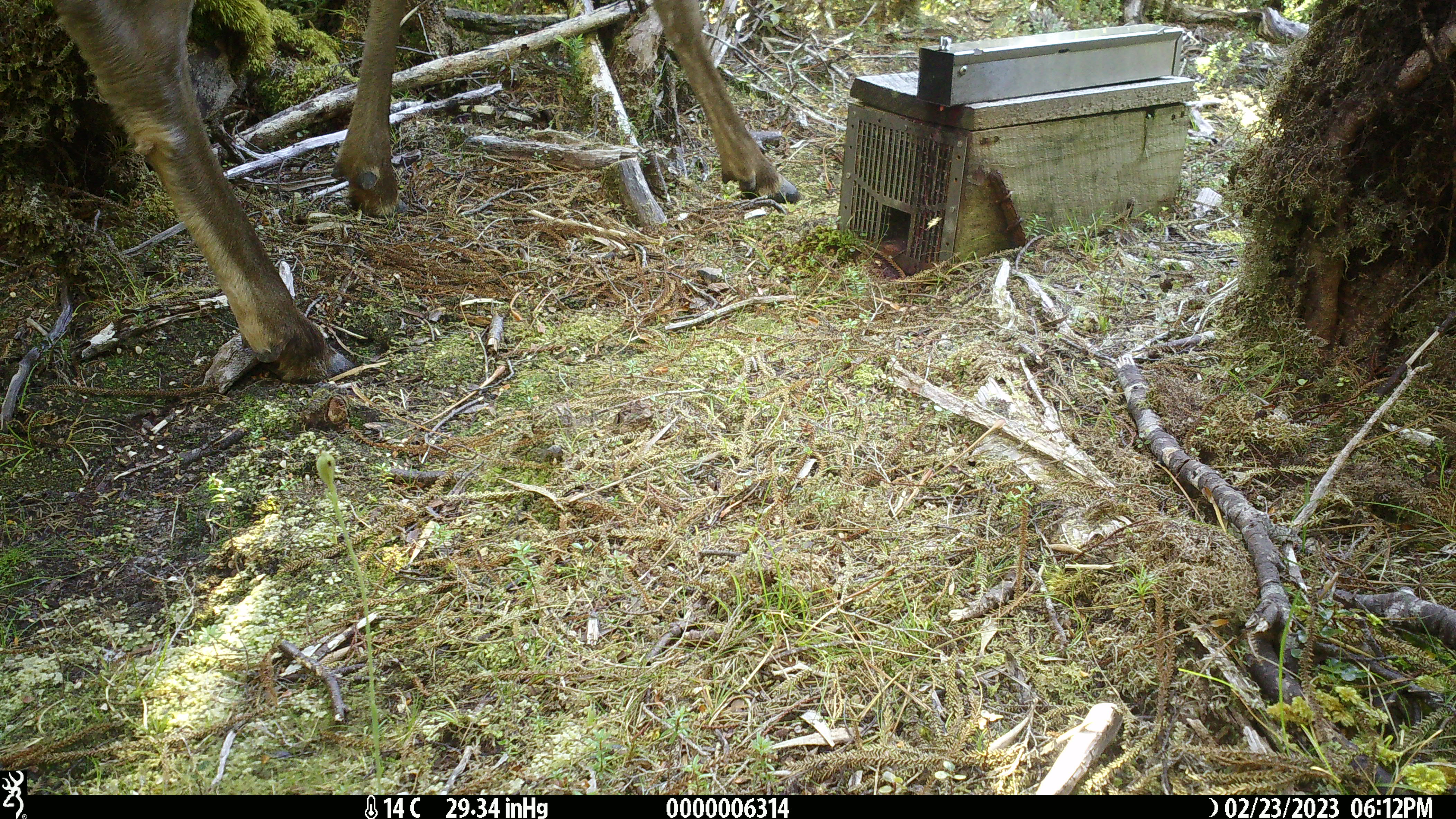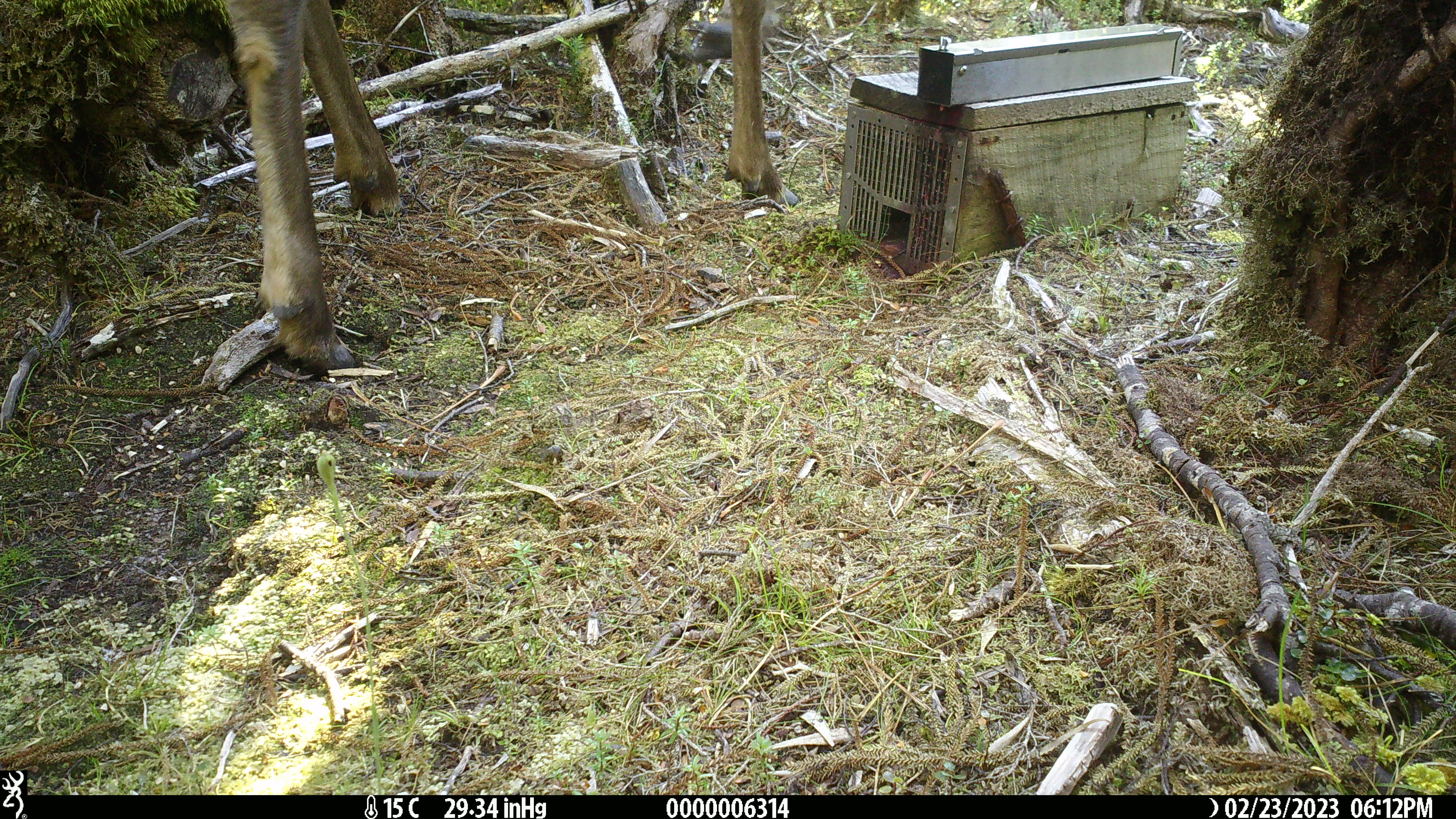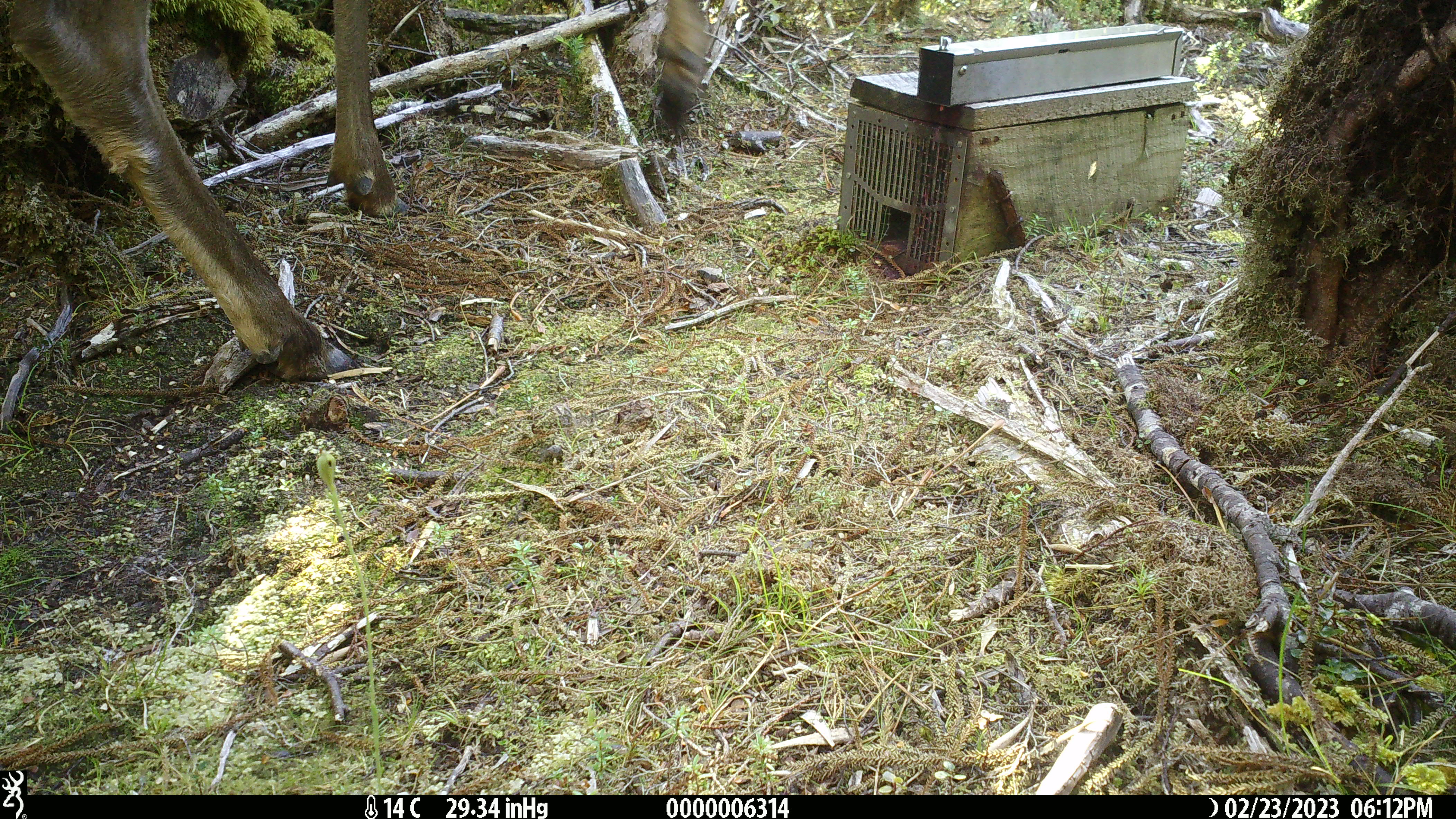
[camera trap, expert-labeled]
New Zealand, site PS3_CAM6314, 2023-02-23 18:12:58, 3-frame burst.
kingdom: Animalia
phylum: Chordata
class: Mammalia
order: Artiodactyla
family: Cervidae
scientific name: Cervidae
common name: deer